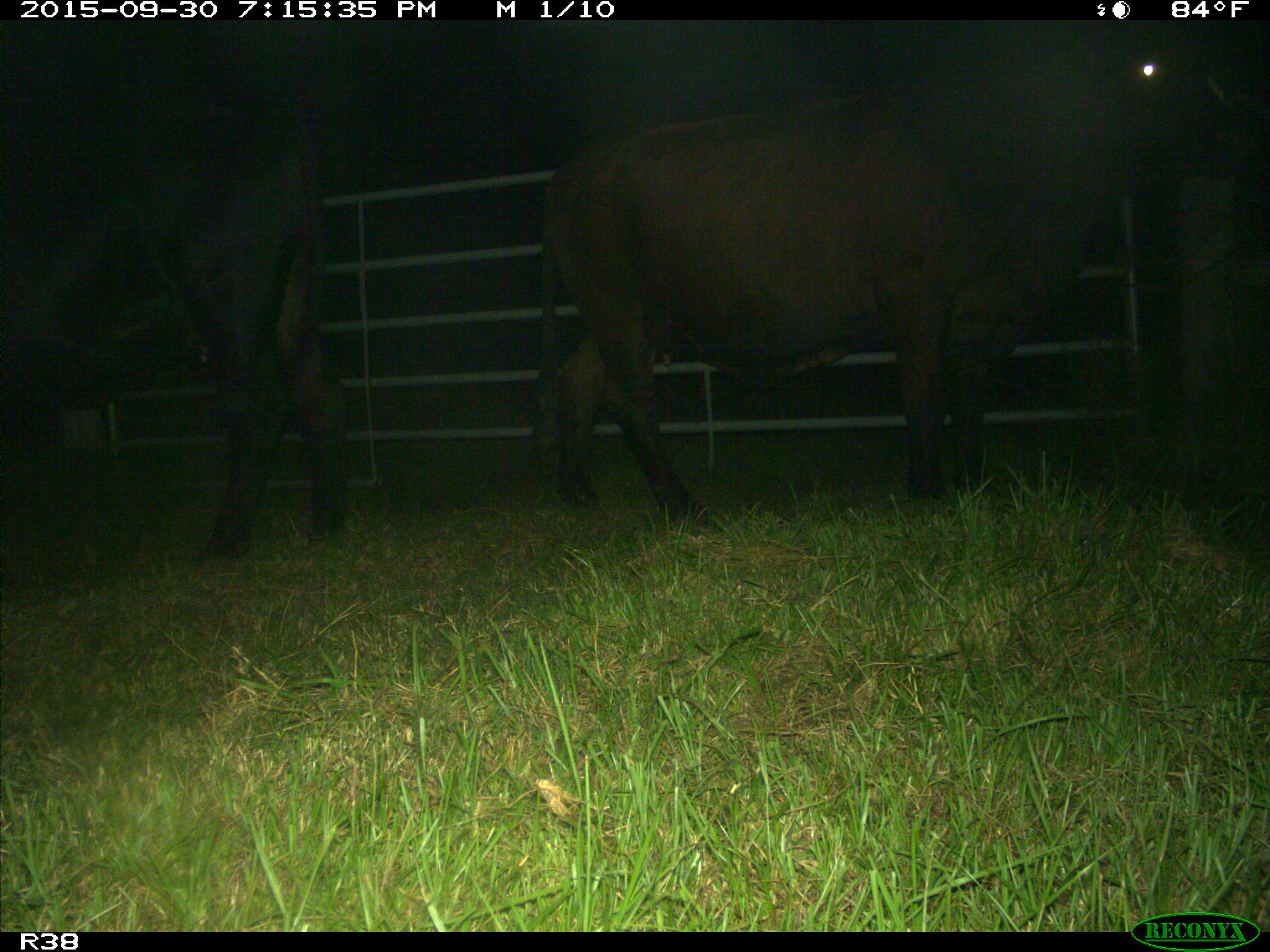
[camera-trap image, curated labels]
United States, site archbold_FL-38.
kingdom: Animalia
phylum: Chordata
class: Mammalia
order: Artiodactyla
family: Bovidae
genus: Bos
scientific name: Bos taurus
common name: domestic cow